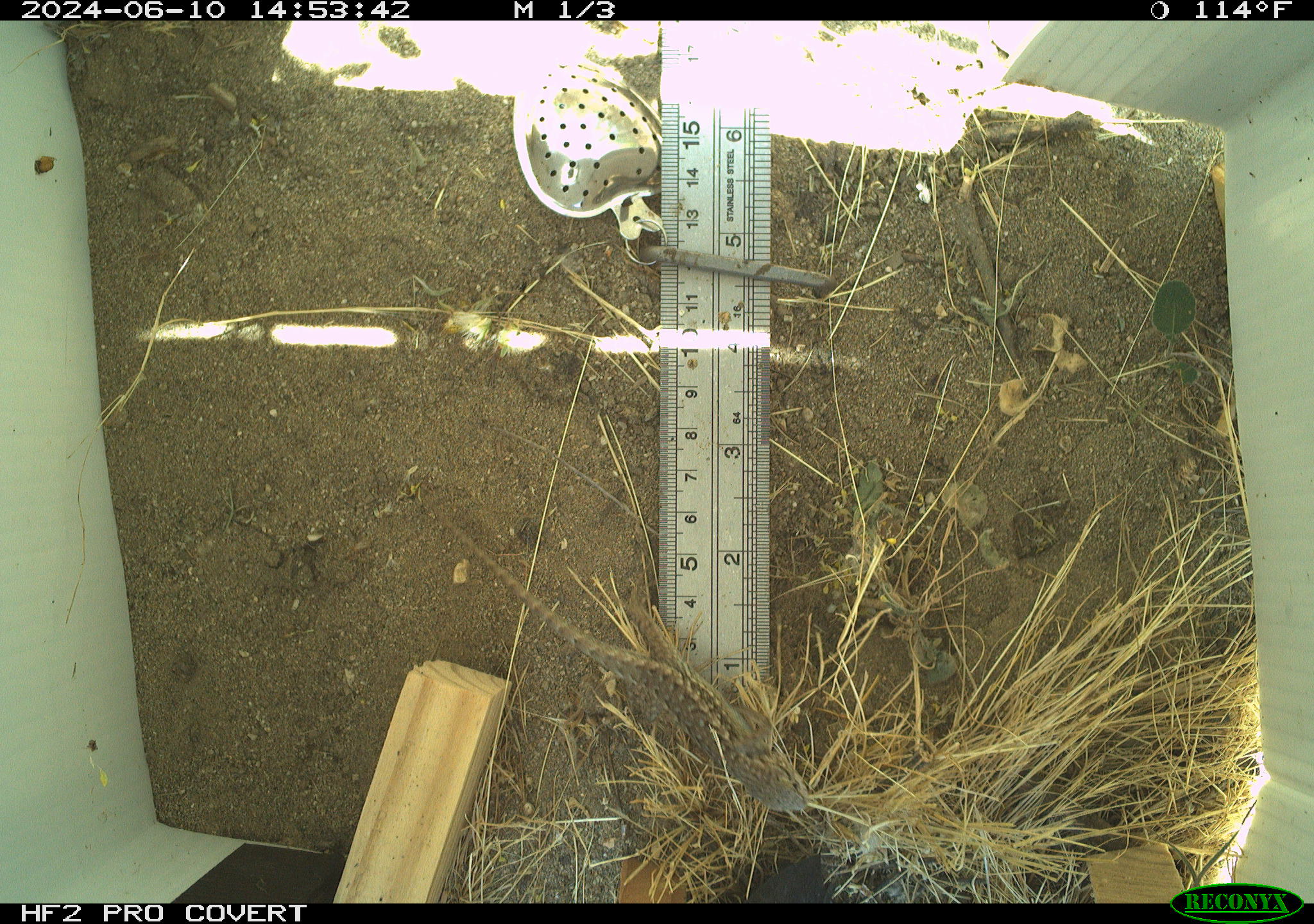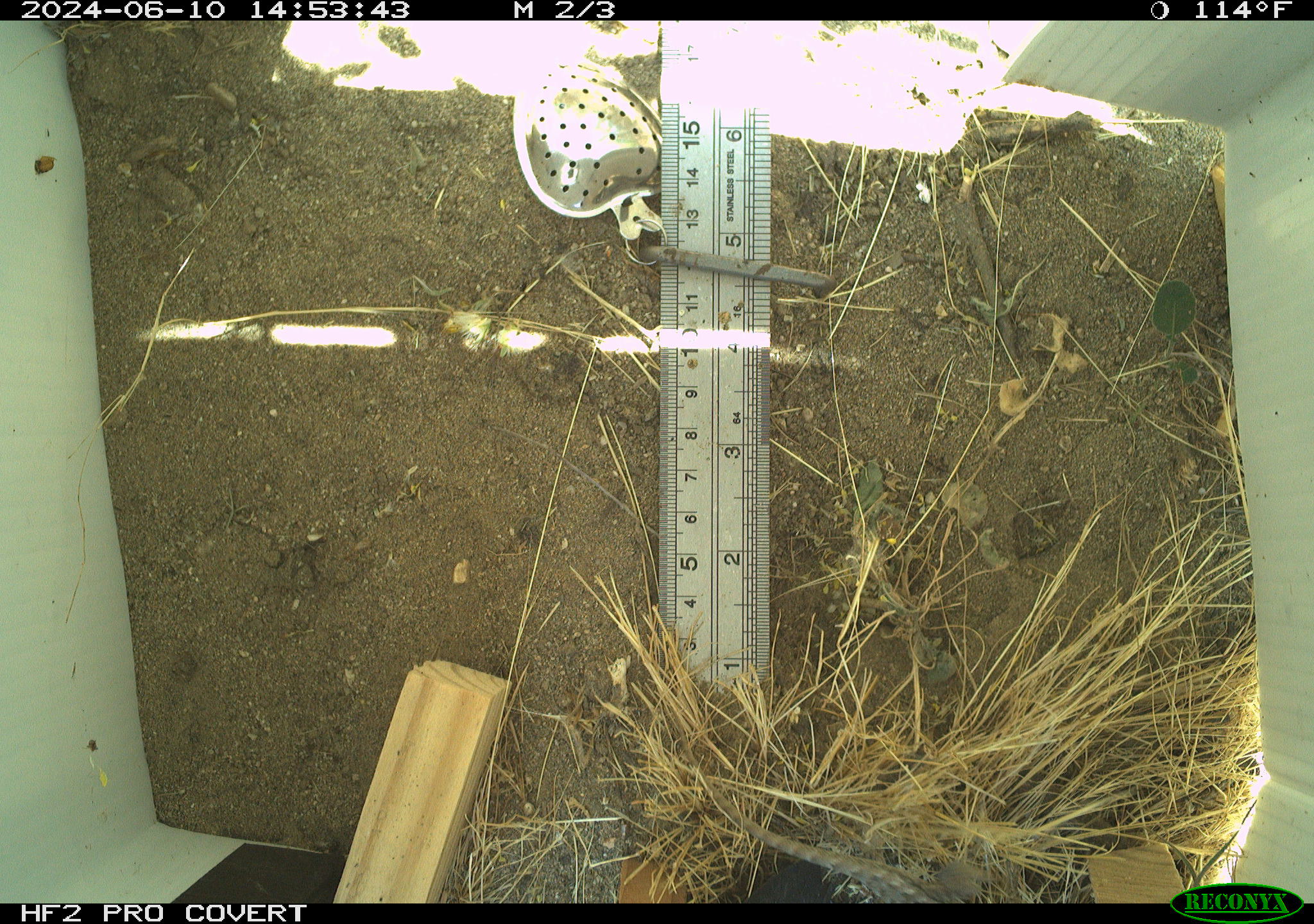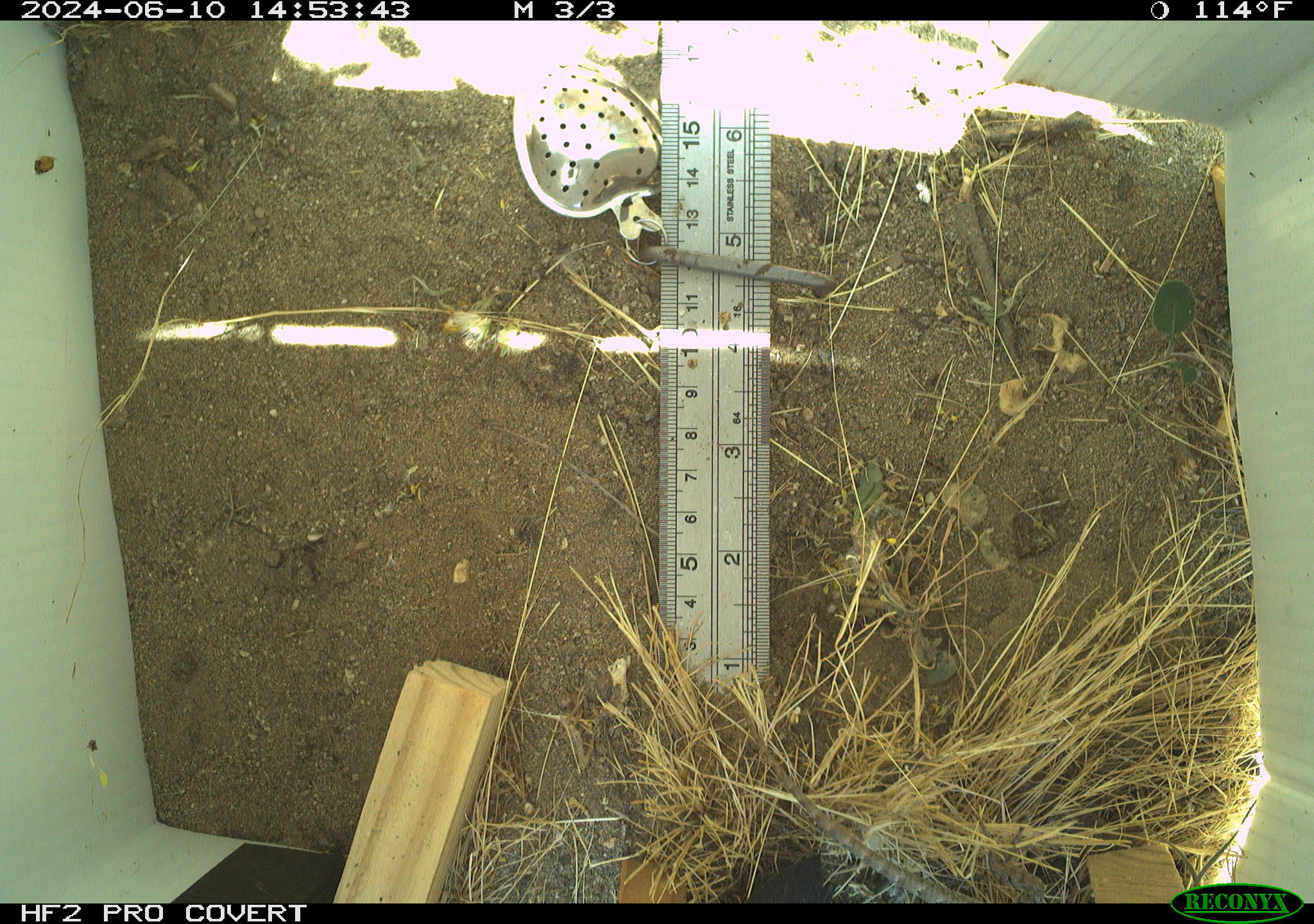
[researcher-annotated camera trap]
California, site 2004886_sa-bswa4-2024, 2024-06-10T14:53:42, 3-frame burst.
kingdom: Animalia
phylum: Chordata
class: Reptilia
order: Squamata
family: Phrynosomatidae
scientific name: Phrynosomatidae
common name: north american spiny lizards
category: sceloporus/uta species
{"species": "sceloporus/uta species (north american spiny lizards) (Phrynosomatidae)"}